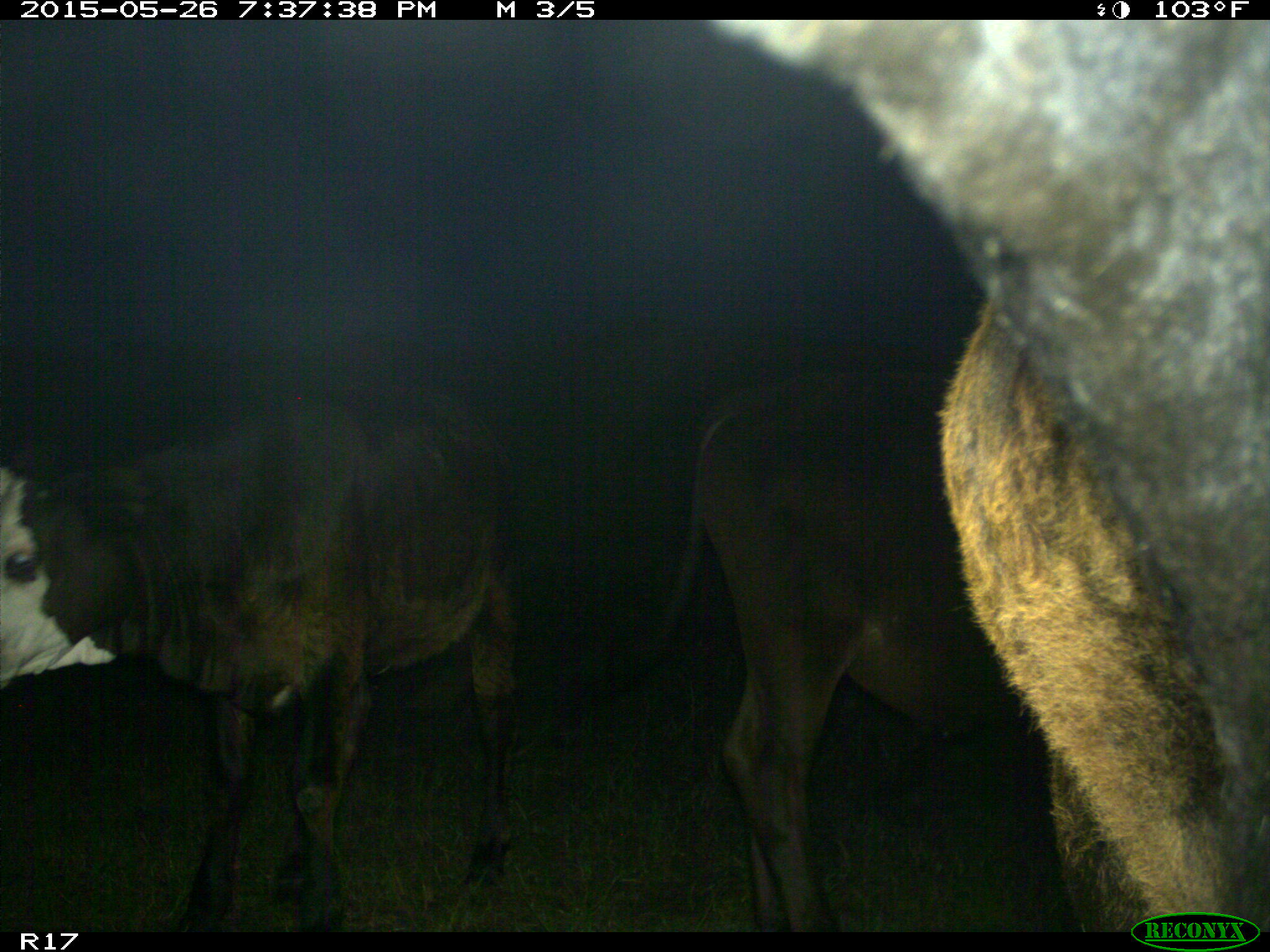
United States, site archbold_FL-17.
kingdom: Animalia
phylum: Chordata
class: Mammalia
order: Artiodactyla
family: Bovidae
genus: Bos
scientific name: Bos taurus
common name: domestic cow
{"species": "Bos taurus (domestic cow)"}